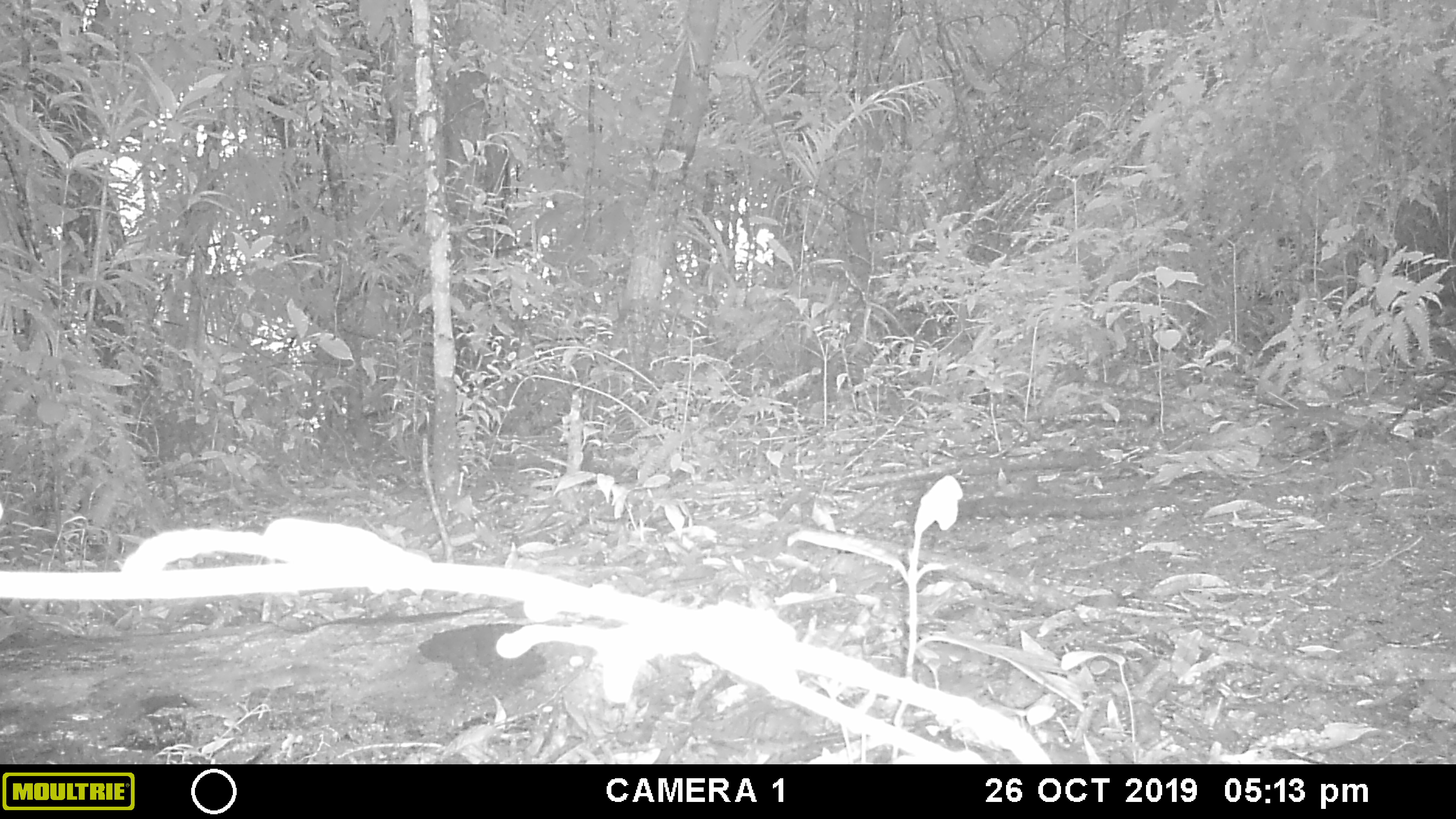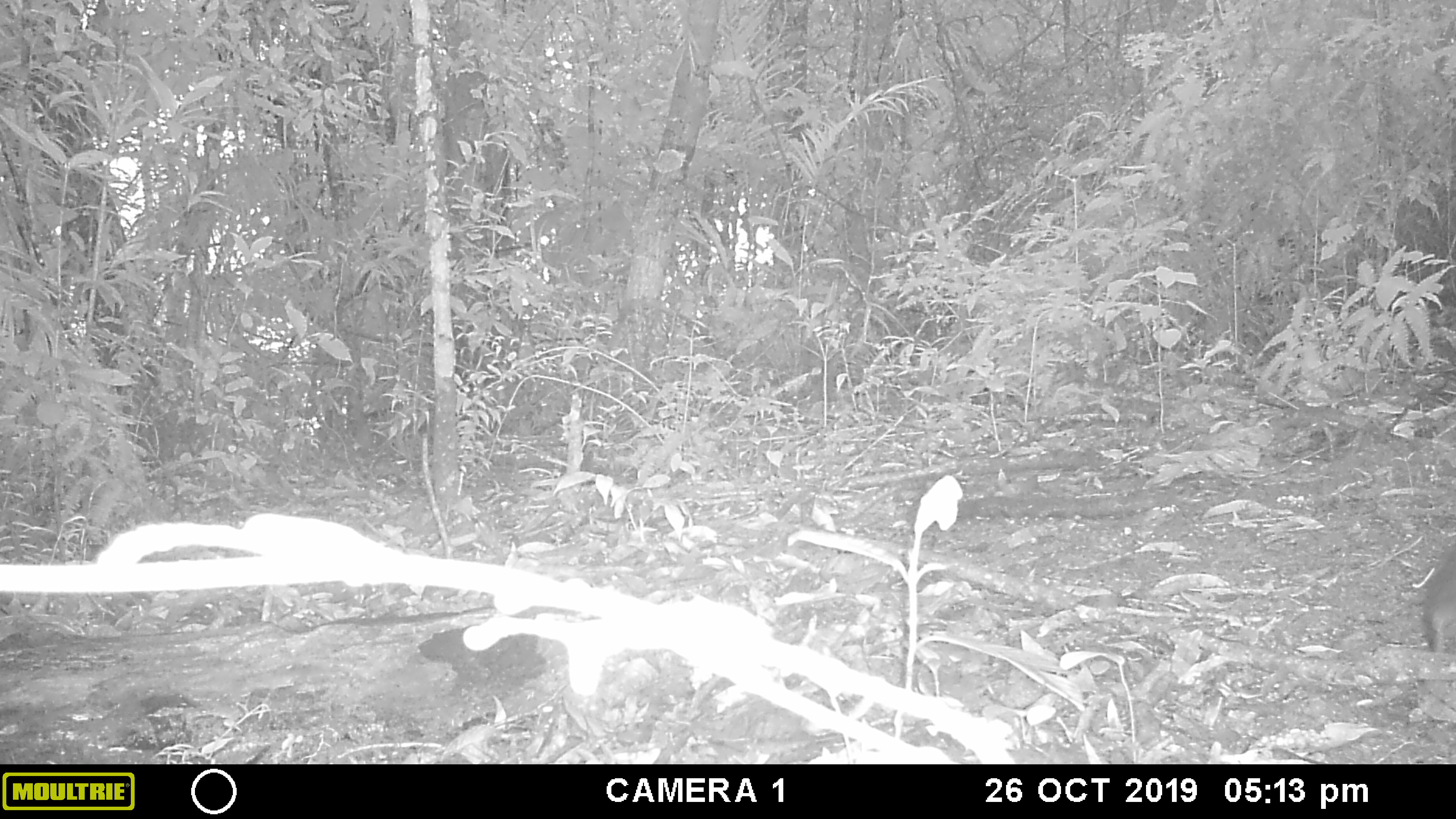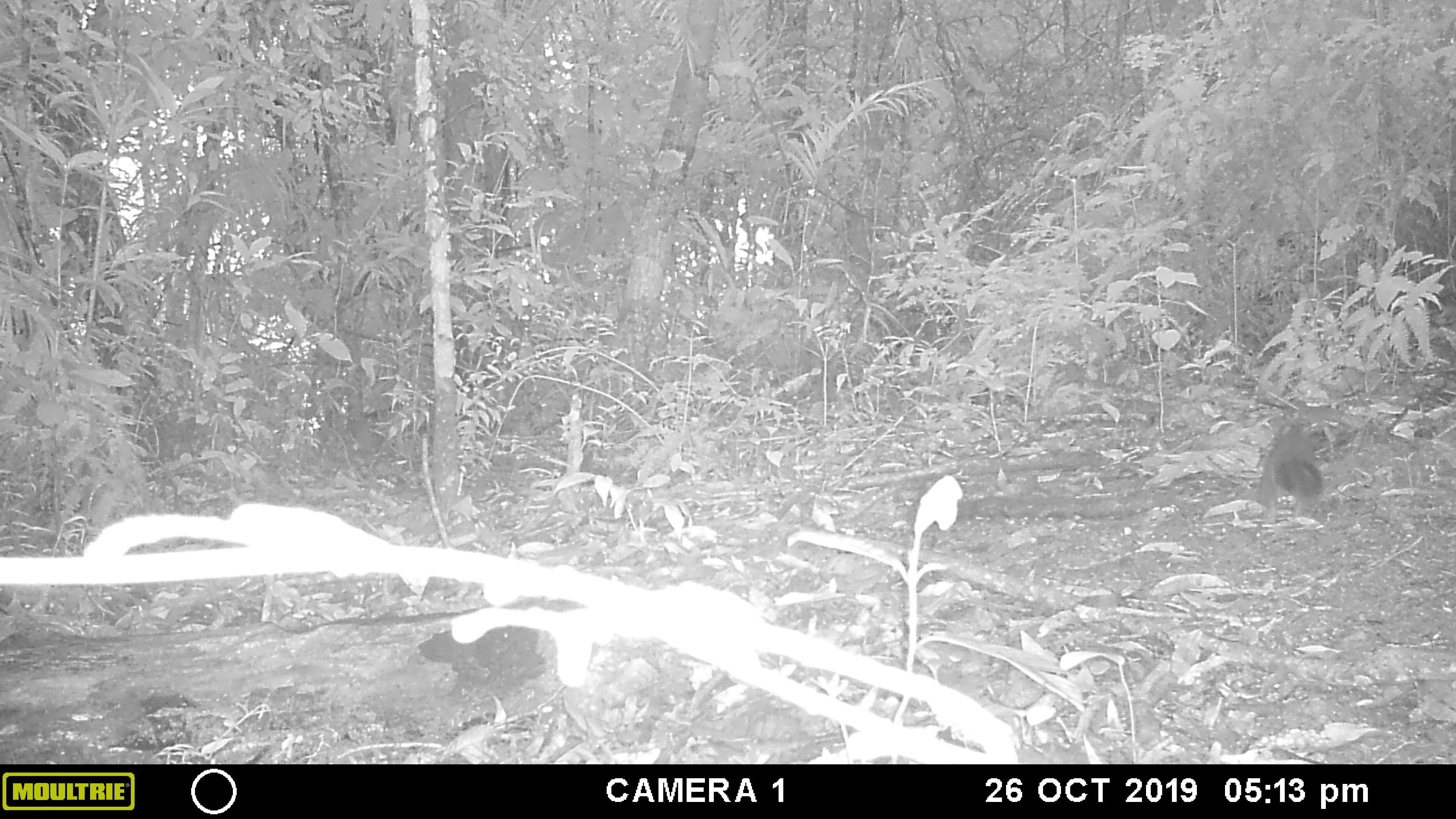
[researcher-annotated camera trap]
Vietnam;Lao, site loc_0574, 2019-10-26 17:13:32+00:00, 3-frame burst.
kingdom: Animalia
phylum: Chordata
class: Mammalia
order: Rodentia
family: Sciuridae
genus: Dremomys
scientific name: Dremomys rufigenis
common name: red-cheeked squirrel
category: red cheeked squirrel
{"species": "red cheeked squirrel (red-cheeked squirrel) (Dremomys rufigenis)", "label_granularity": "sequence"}